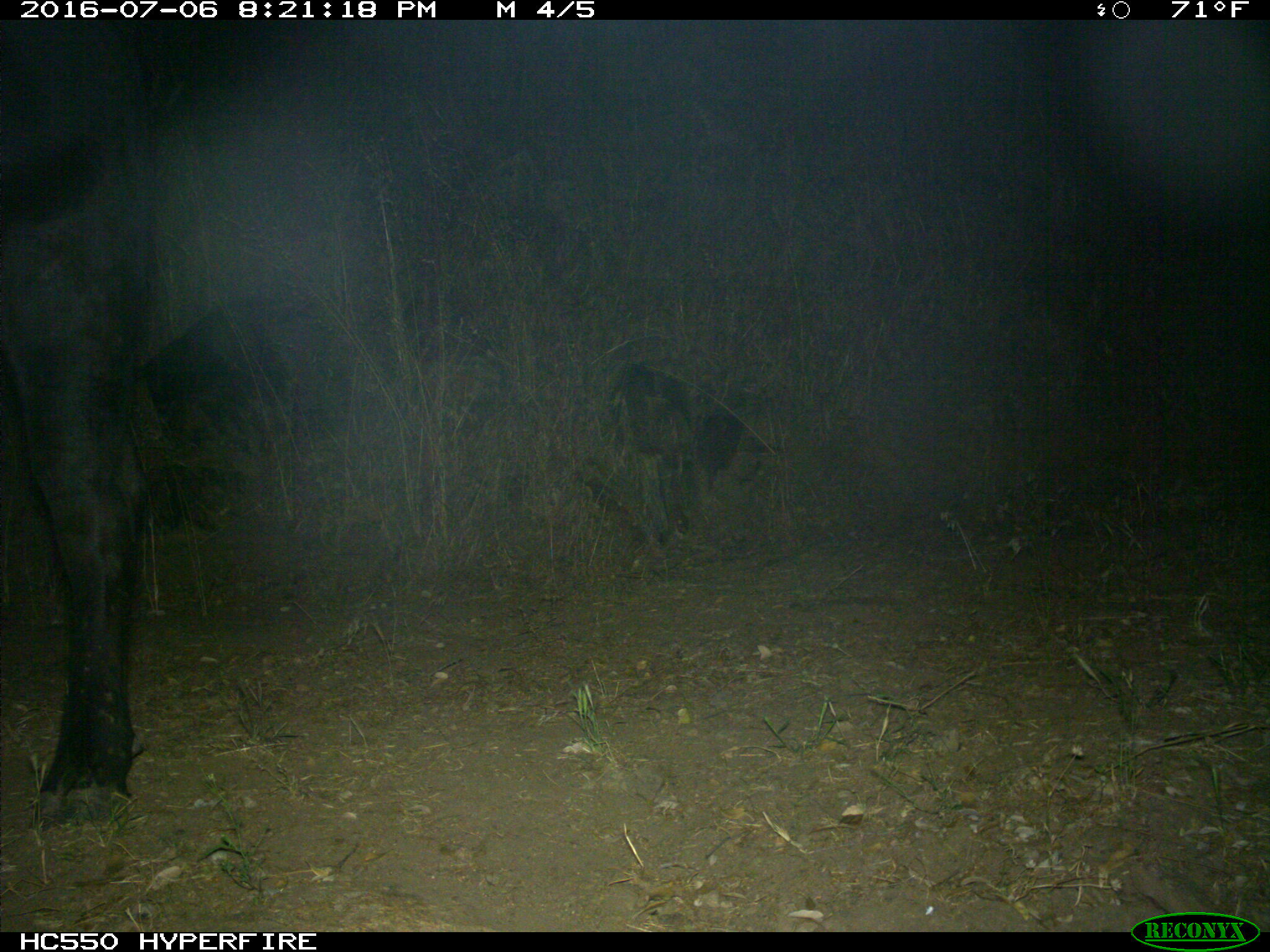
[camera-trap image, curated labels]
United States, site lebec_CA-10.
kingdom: Animalia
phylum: Chordata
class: Mammalia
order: Artiodactyla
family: Bovidae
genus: Bos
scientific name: Bos taurus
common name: domestic cow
Bos taurus (domestic cow).